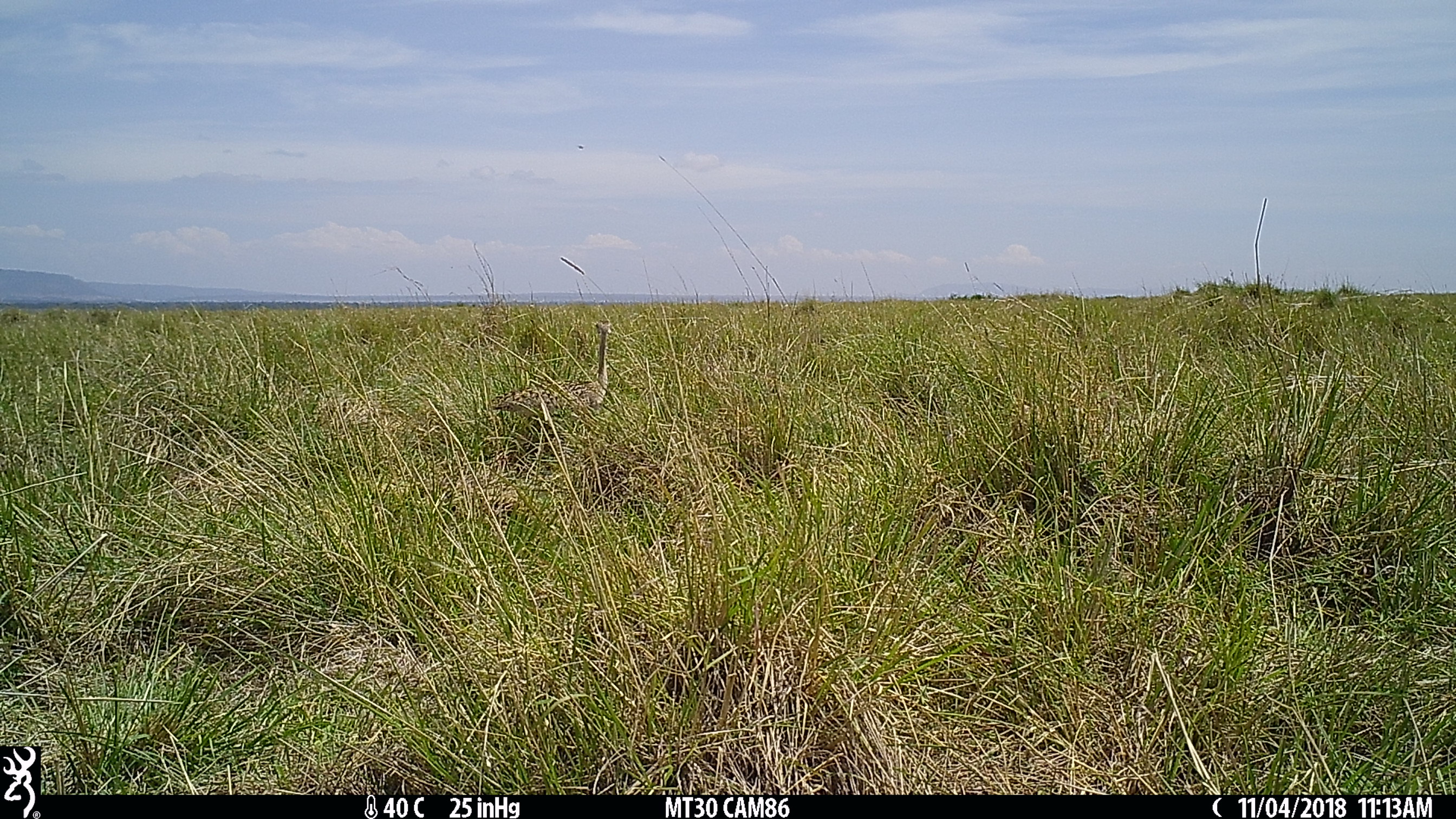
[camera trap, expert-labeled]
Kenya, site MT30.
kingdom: Animalia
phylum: Chordata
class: Aves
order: Otidiformes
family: Otididae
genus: Eupodotis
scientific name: Eupodotis senegalensis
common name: white-bellied bustard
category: bustard white bellied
Bustard white bellied (white-bellied bustard) (Eupodotis senegalensis).